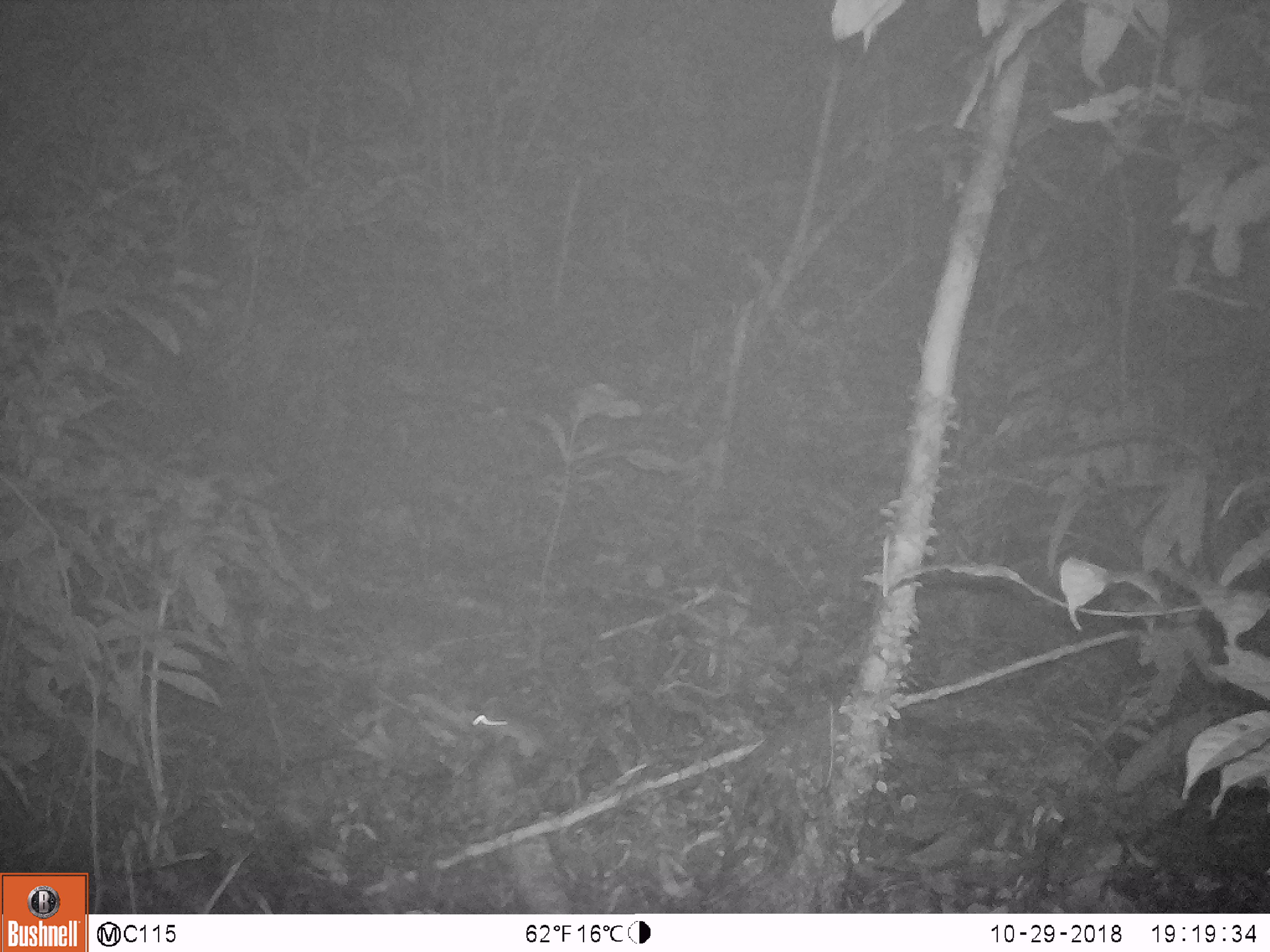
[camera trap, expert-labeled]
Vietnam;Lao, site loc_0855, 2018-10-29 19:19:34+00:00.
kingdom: Animalia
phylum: Chordata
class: Mammalia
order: Rodentia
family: Muridae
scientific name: Muridae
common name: old-world mice and rats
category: unidentified murid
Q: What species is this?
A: Unidentified murid (old-world mice and rats) (Muridae).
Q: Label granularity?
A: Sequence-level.